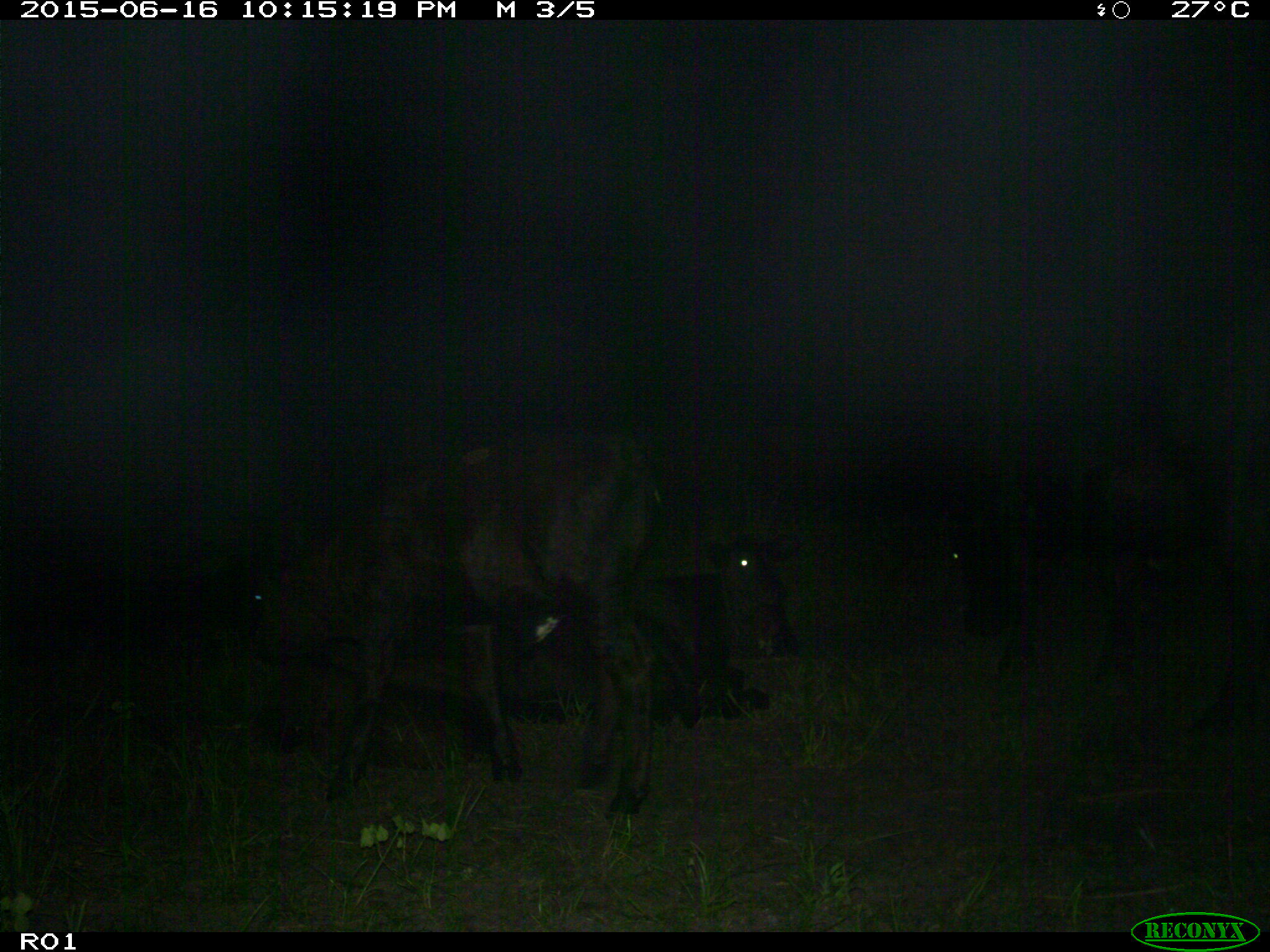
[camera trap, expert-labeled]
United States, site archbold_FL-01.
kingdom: Animalia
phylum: Chordata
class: Mammalia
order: Artiodactyla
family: Bovidae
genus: Bos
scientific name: Bos taurus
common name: domestic cow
Bos taurus (domestic cow).